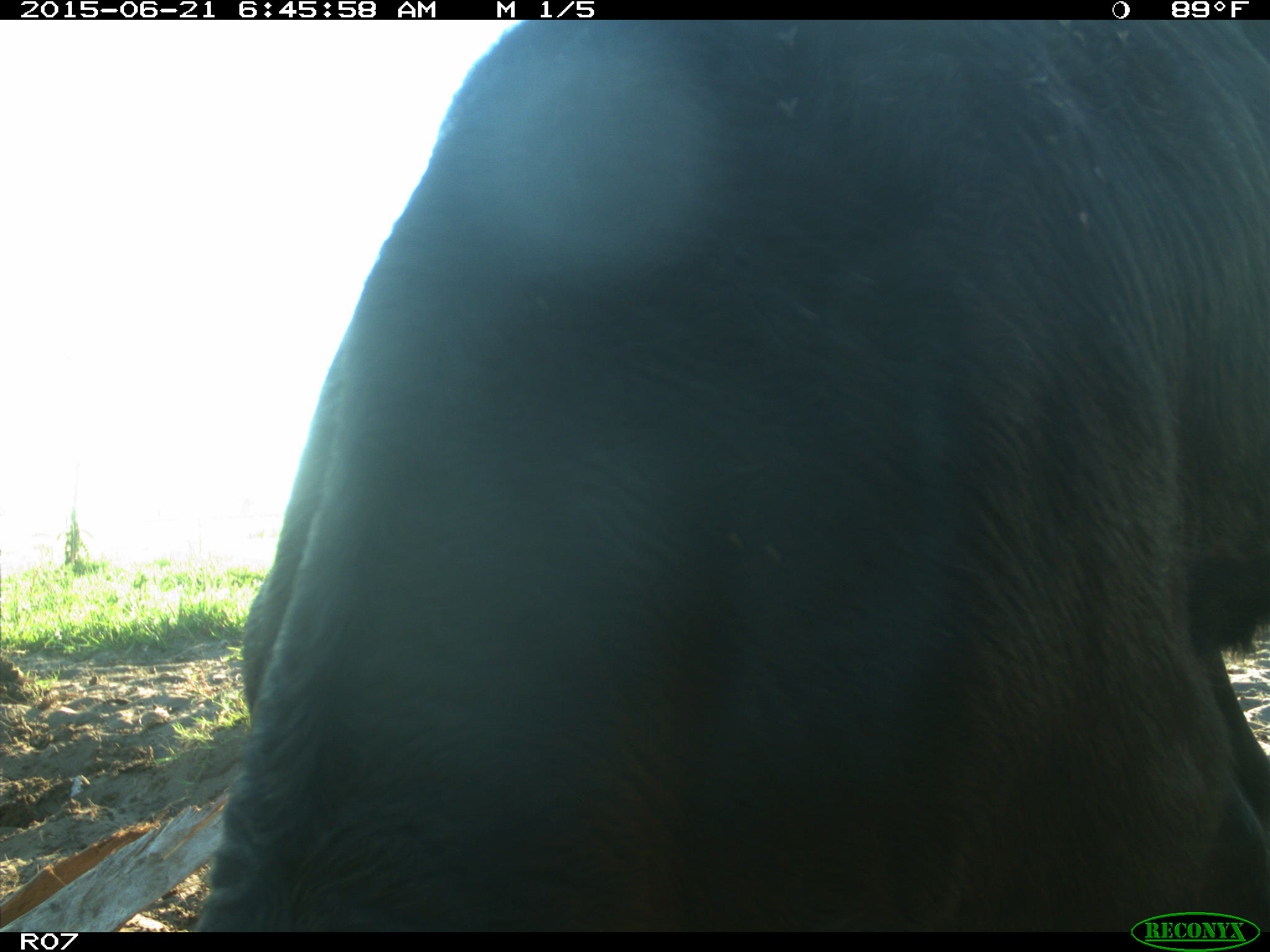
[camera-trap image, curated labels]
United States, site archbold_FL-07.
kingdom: Animalia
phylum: Chordata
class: Mammalia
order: Artiodactyla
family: Bovidae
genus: Bos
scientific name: Bos taurus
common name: domestic cow